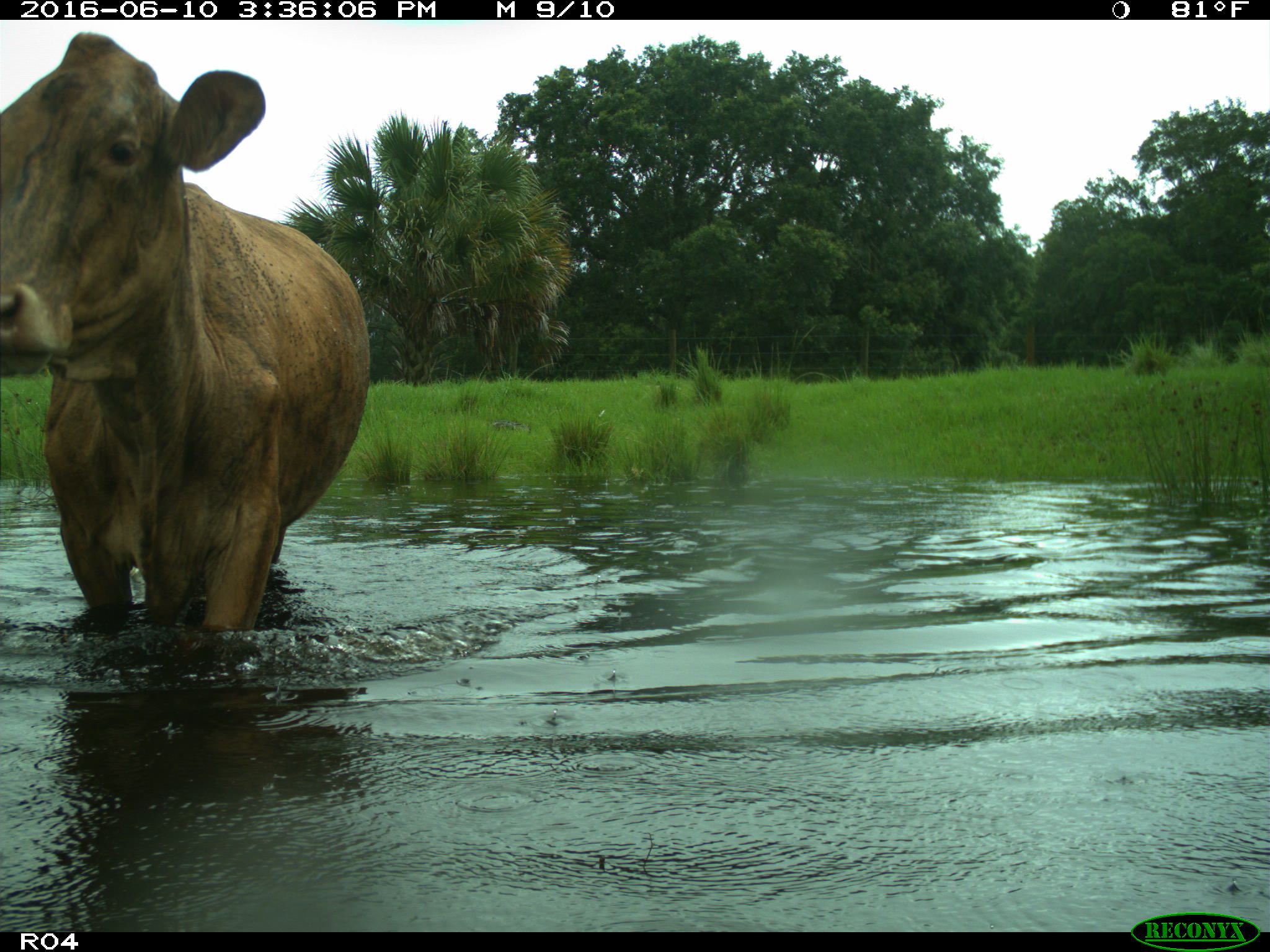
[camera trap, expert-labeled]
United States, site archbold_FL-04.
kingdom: Animalia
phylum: Chordata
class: Mammalia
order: Artiodactyla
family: Bovidae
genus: Bos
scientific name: Bos taurus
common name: domestic cow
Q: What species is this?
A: Bos taurus (domestic cow).